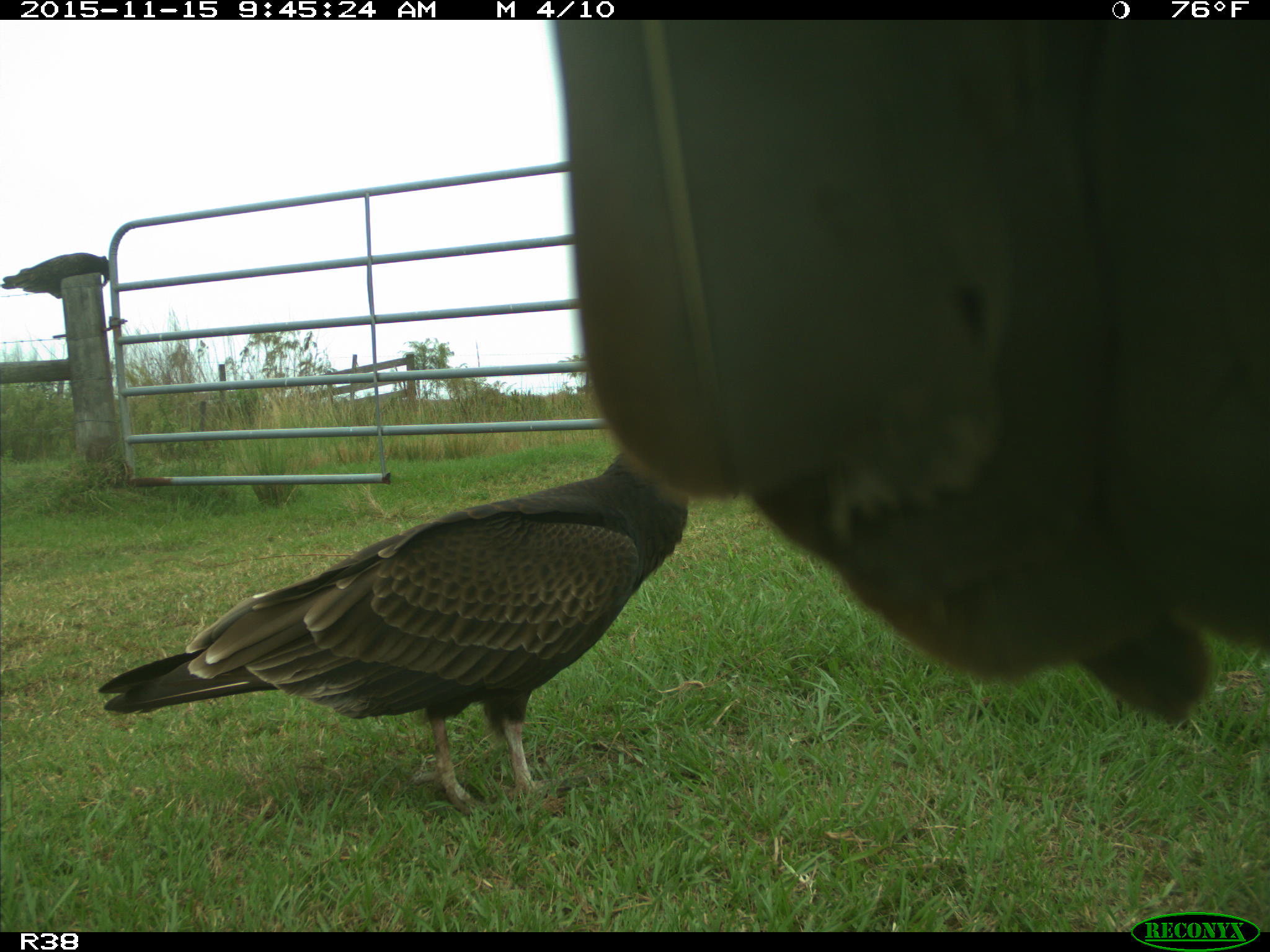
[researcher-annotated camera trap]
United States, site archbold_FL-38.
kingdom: Animalia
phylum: Chordata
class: Aves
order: Accipitriformes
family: Accipitridae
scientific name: Accipitridae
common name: acciptirids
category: unidentified accipitrid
Unidentified accipitrid (acciptirids) (Accipitridae).